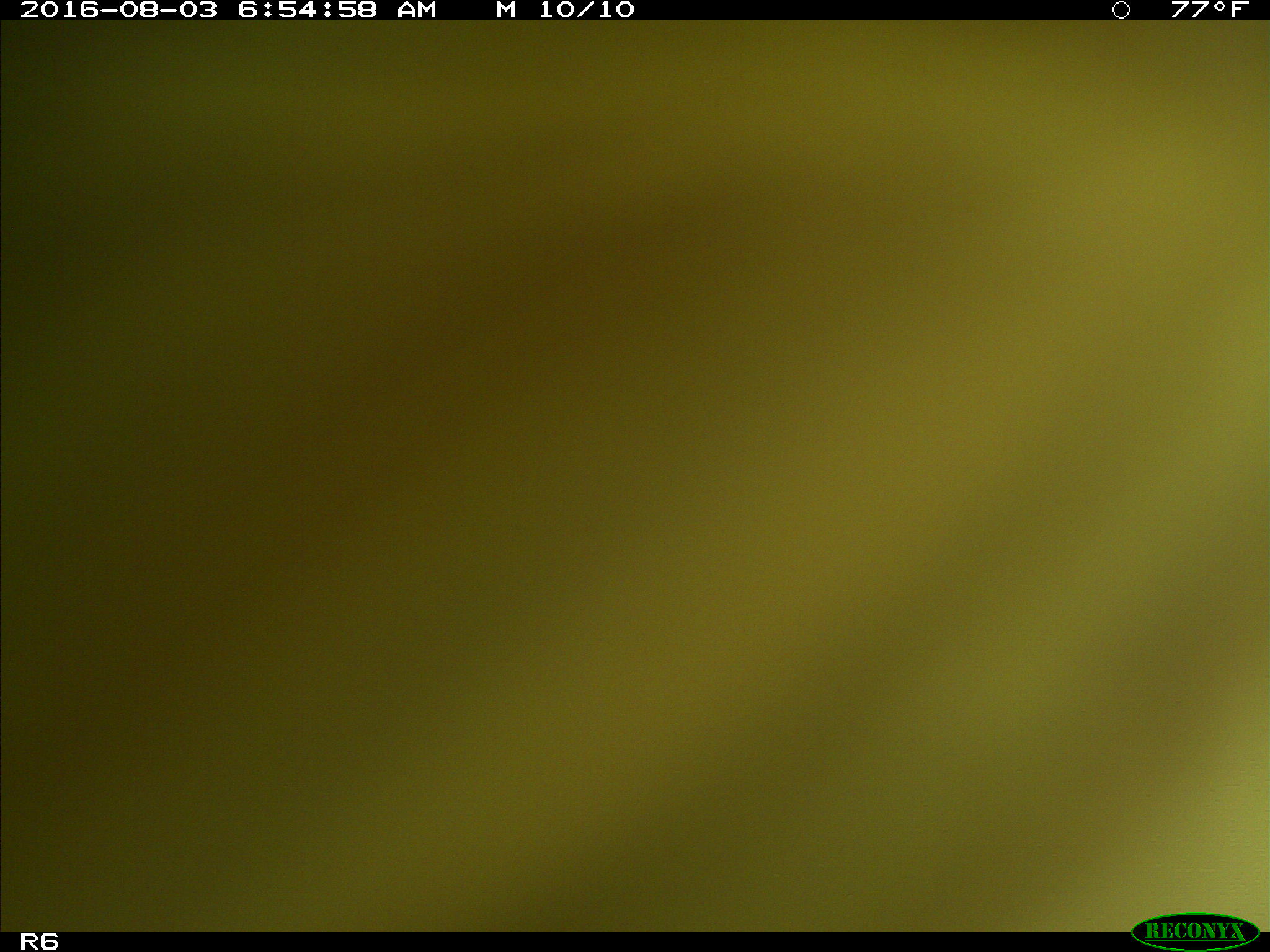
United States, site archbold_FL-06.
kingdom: Animalia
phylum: Chordata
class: Mammalia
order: Artiodactyla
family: Bovidae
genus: Bos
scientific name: Bos taurus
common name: domestic cow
Bos taurus (domestic cow).